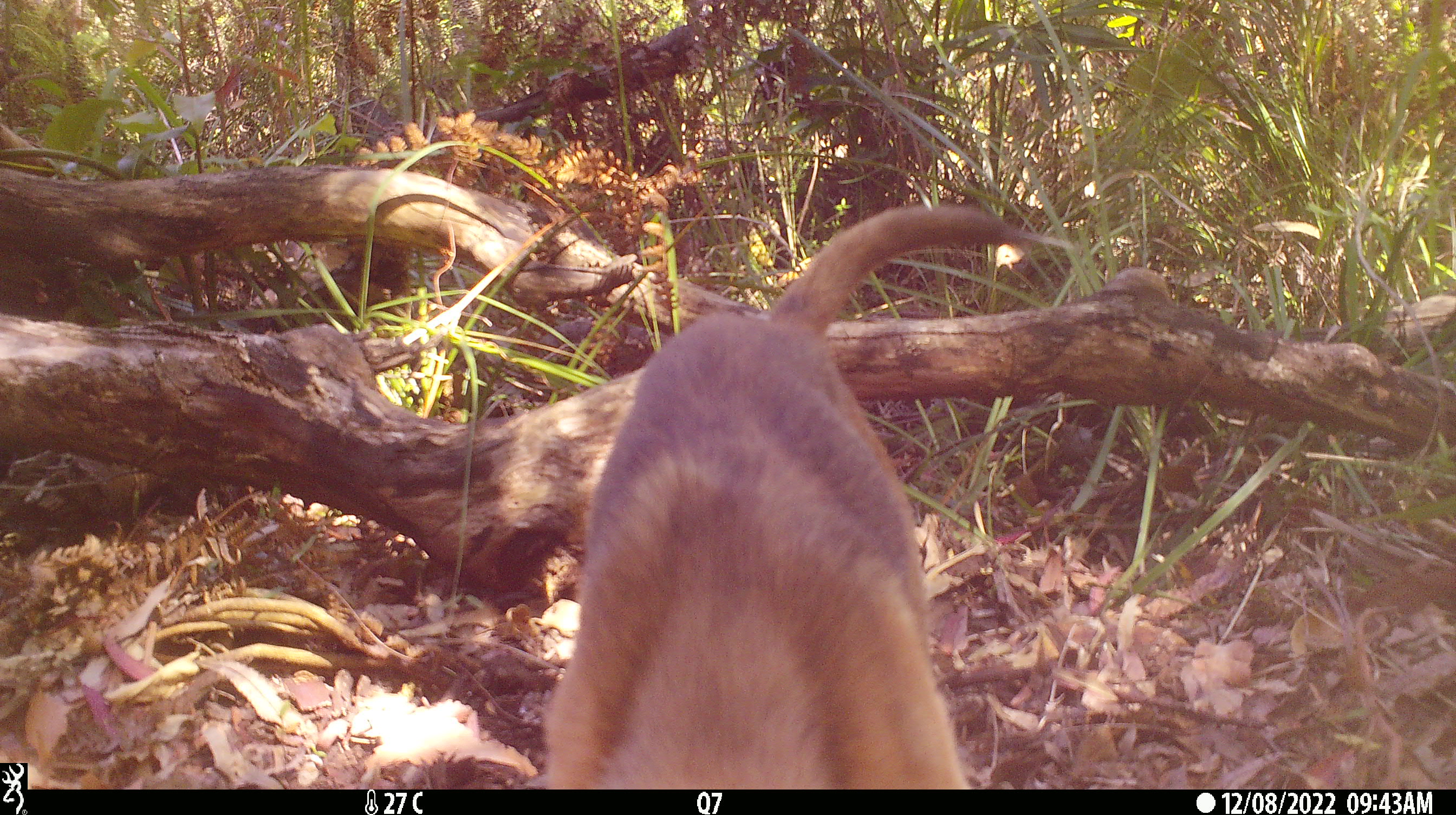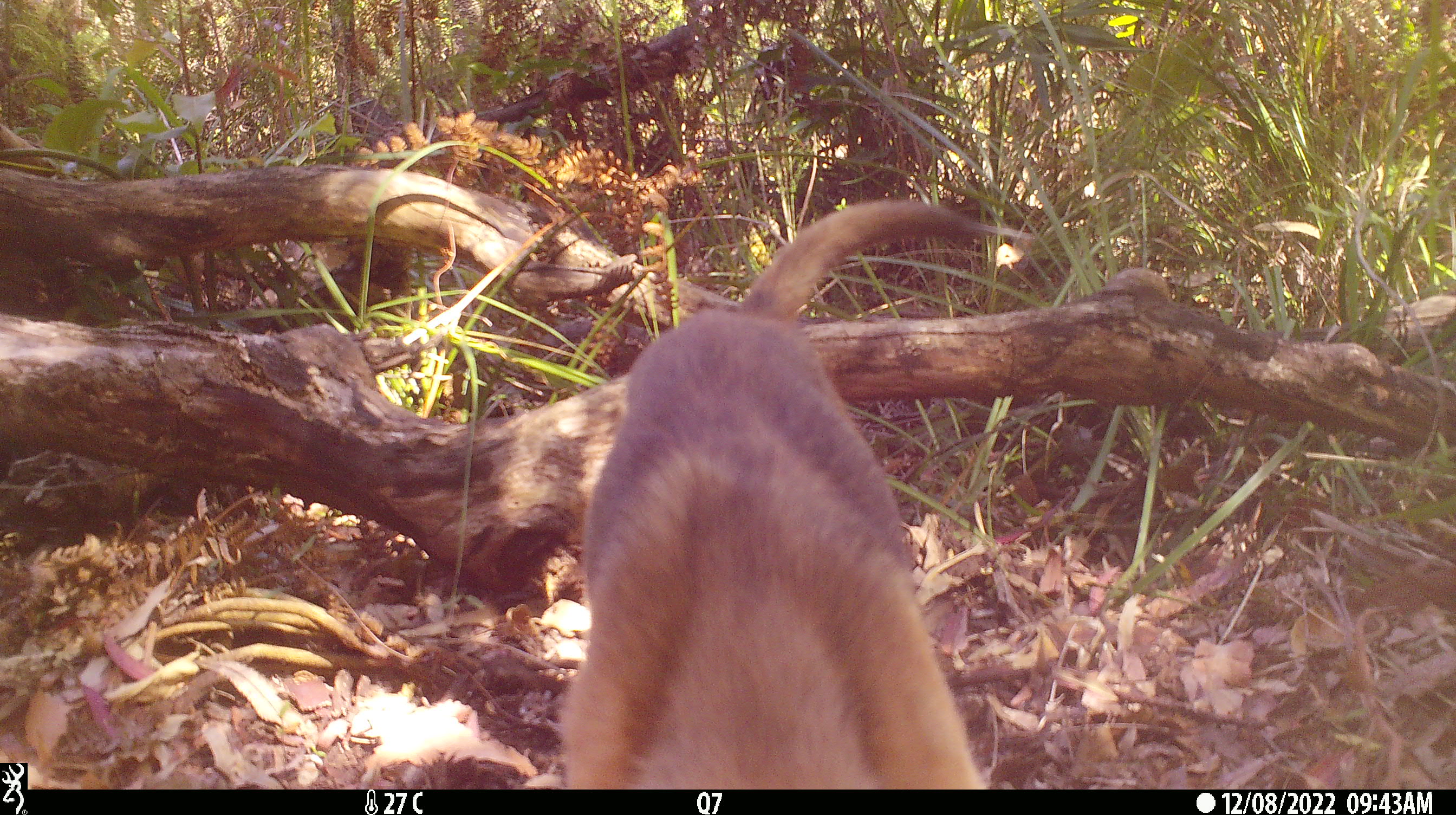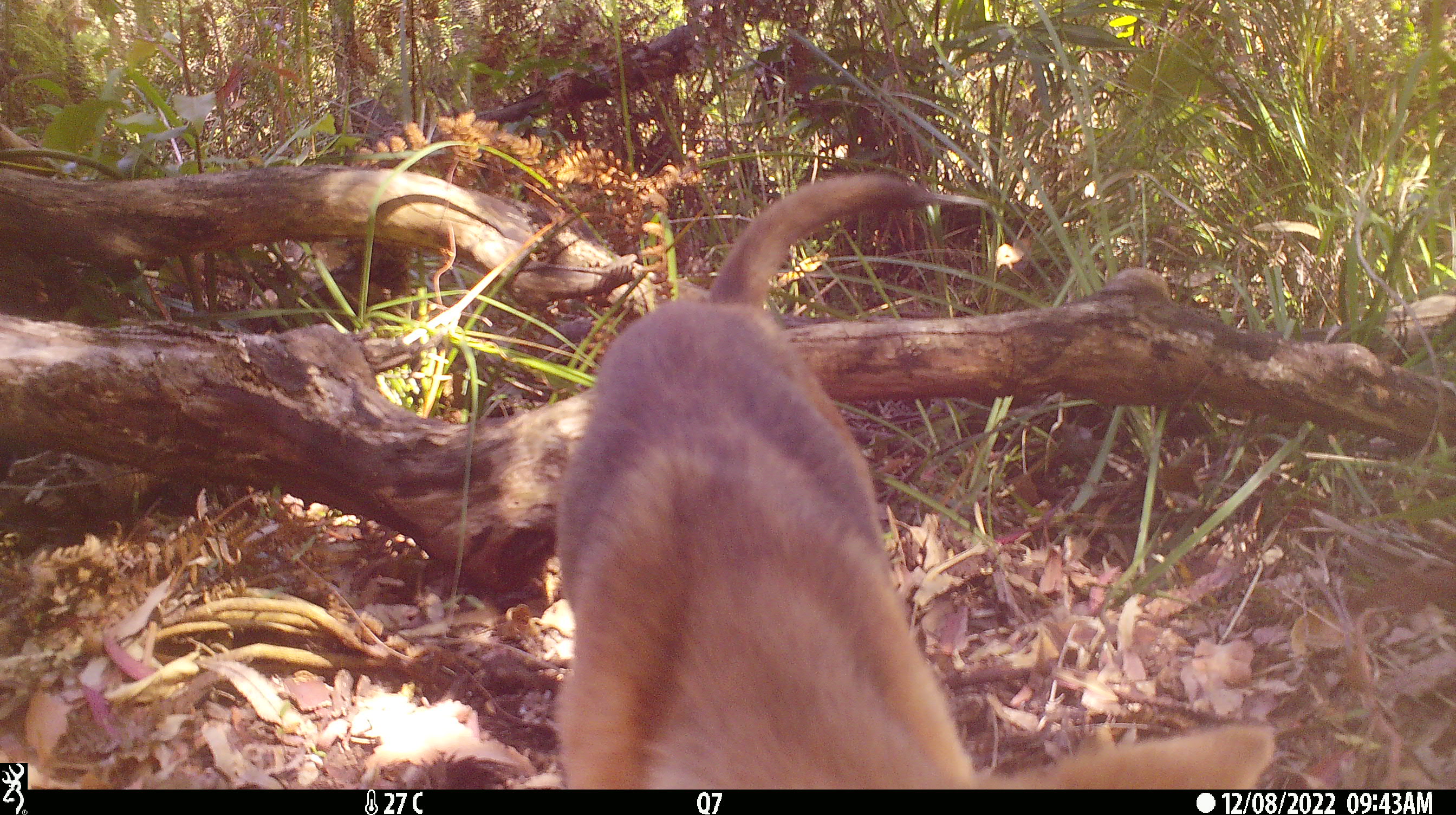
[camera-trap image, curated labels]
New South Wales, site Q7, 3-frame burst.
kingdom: Animalia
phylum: Chordata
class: Mammalia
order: Carnivora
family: Canidae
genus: Canis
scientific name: Canis familiaris dingo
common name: dingo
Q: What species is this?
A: Dingo (Canis familiaris dingo).